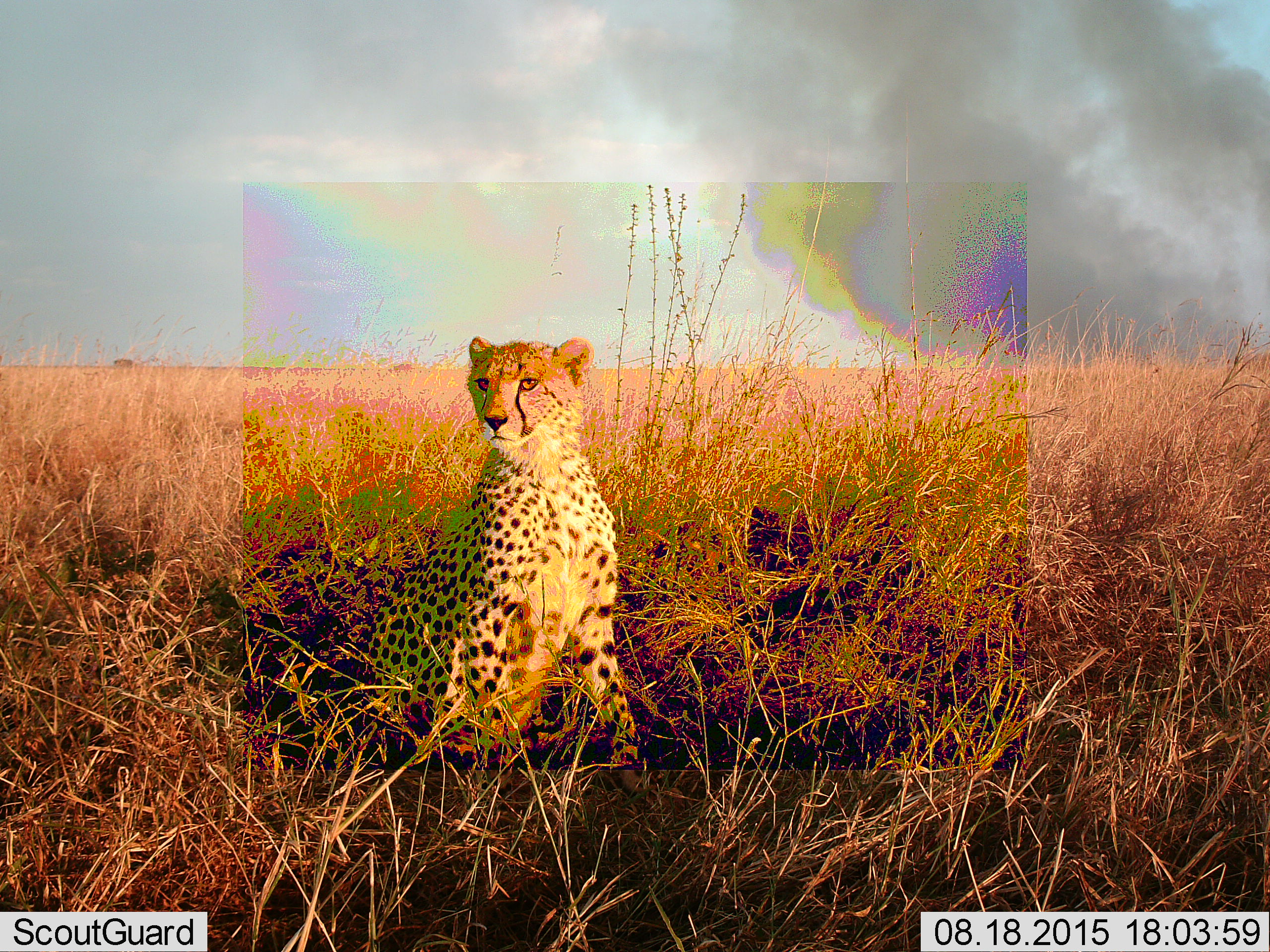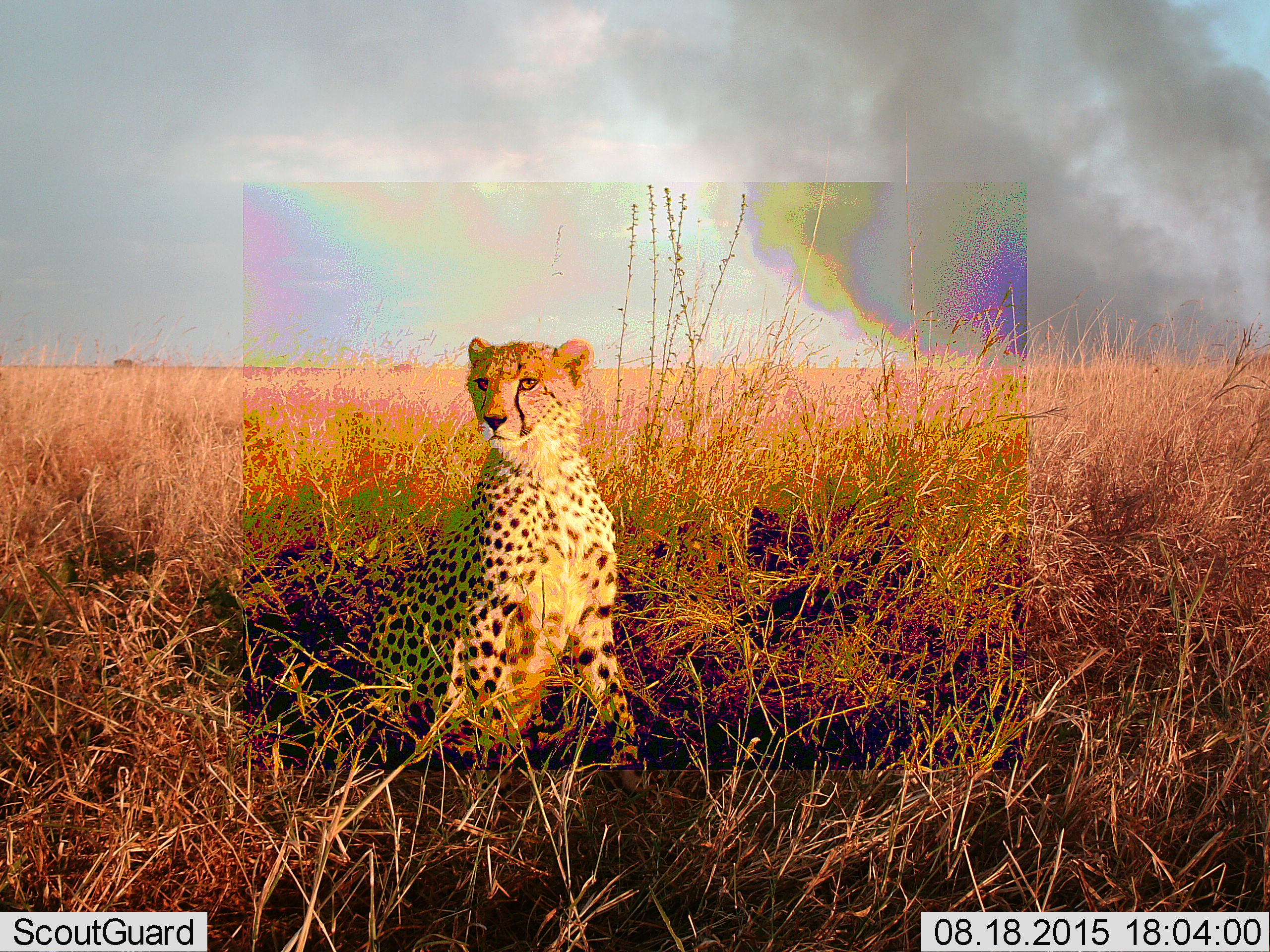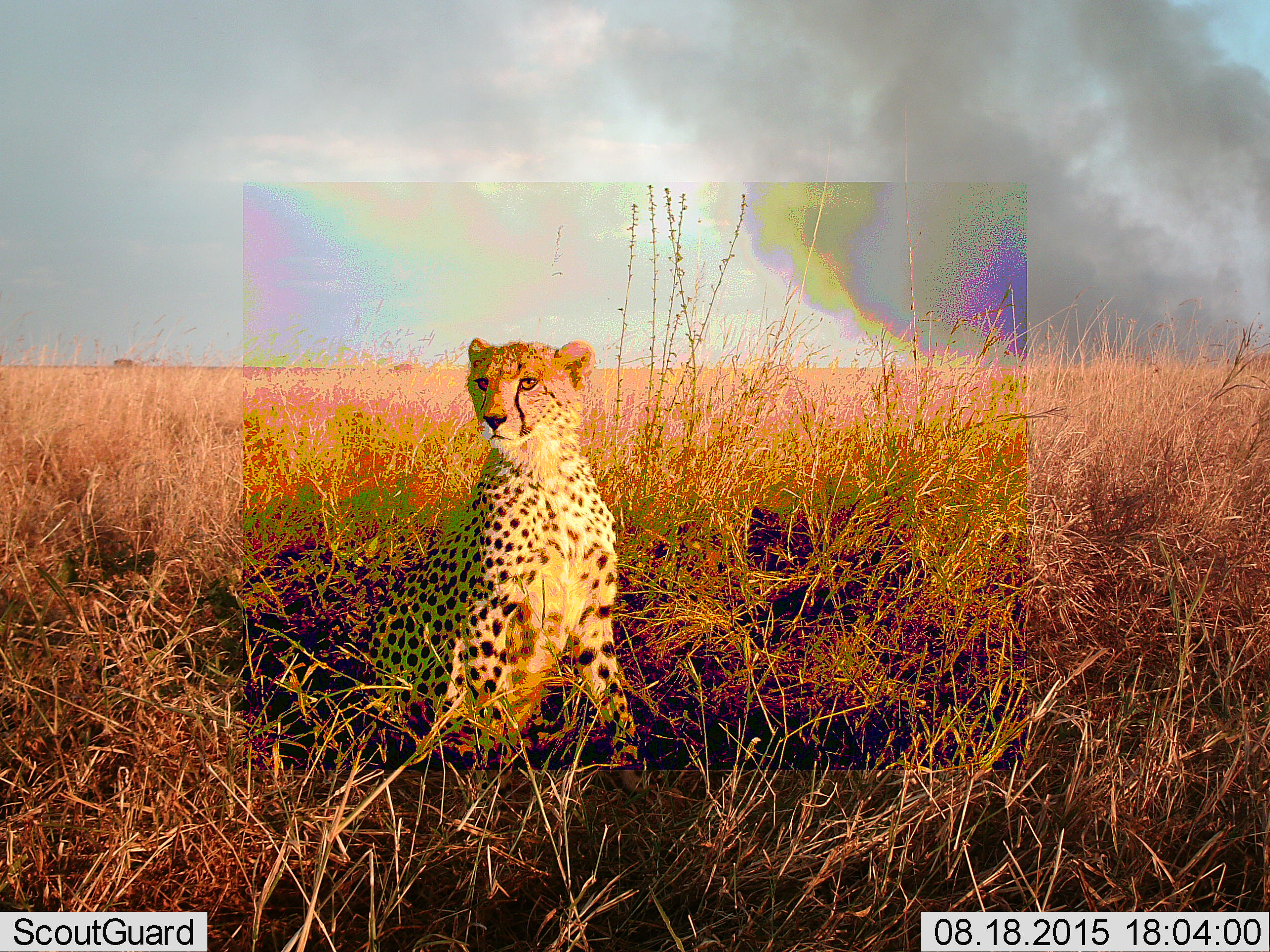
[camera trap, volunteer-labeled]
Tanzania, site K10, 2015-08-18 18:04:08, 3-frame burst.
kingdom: Animalia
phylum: Chordata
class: Mammalia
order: Carnivora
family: Felidae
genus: Acinonyx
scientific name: Acinonyx jubatus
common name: cheetah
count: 1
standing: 10%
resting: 90%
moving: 0%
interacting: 0%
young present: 0%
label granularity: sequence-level